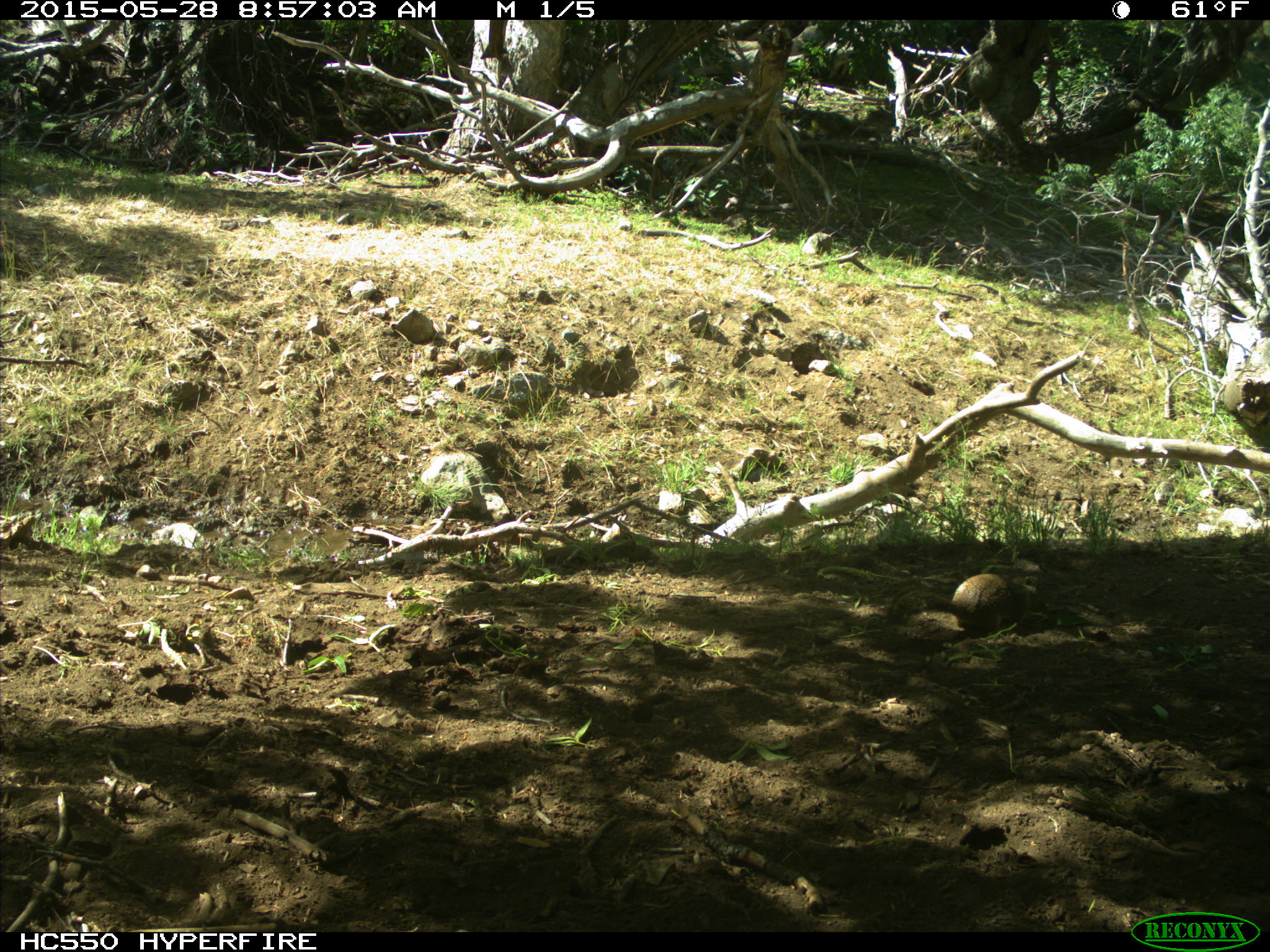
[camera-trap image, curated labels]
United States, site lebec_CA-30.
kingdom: Animalia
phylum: Chordata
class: Mammalia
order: Rodentia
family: Sciuridae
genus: Otospermophilus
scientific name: Otospermophilus beecheyi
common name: california ground squirrel